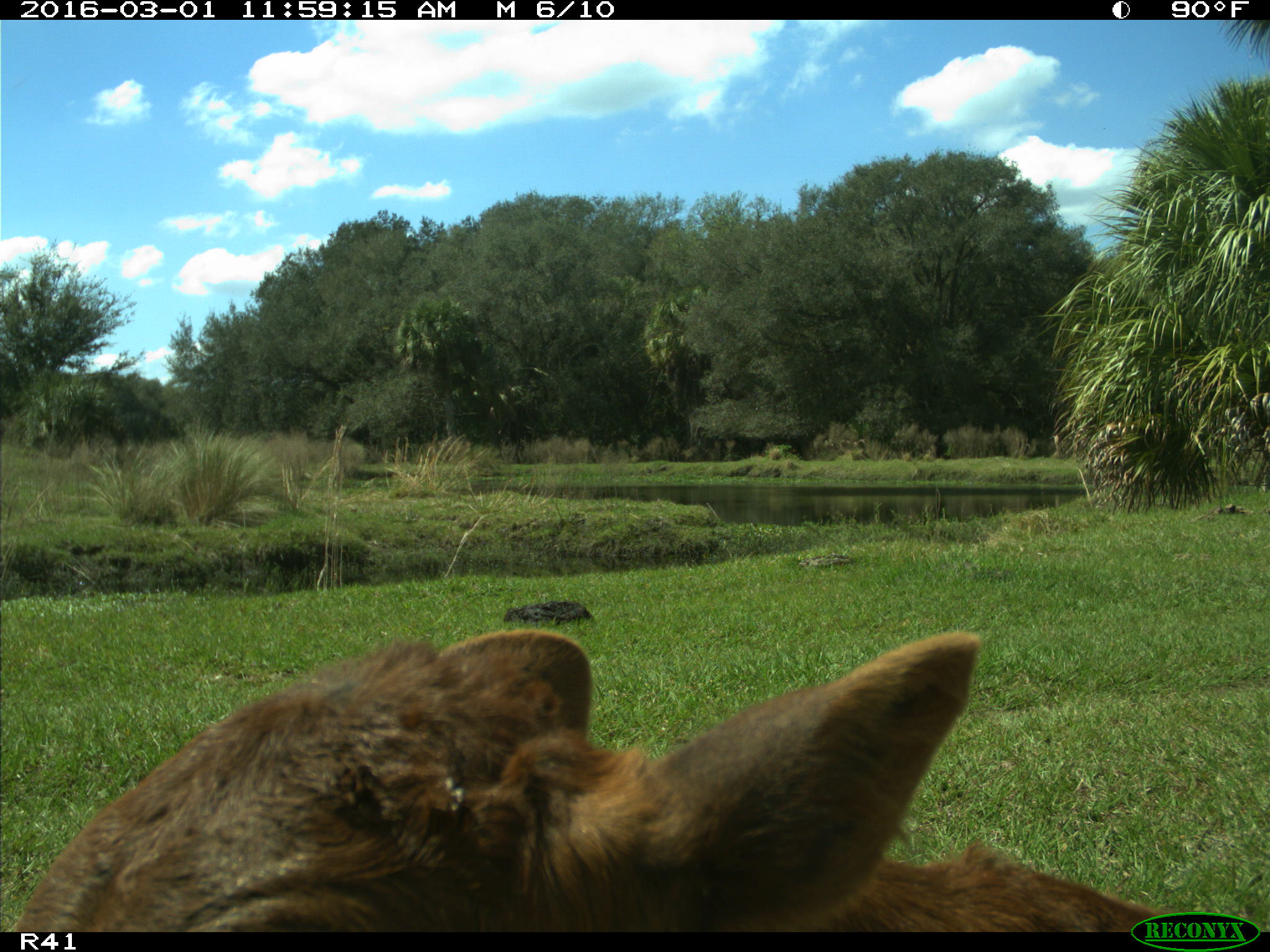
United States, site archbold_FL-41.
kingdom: Animalia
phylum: Chordata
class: Mammalia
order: Artiodactyla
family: Bovidae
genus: Bos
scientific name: Bos taurus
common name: domestic cow